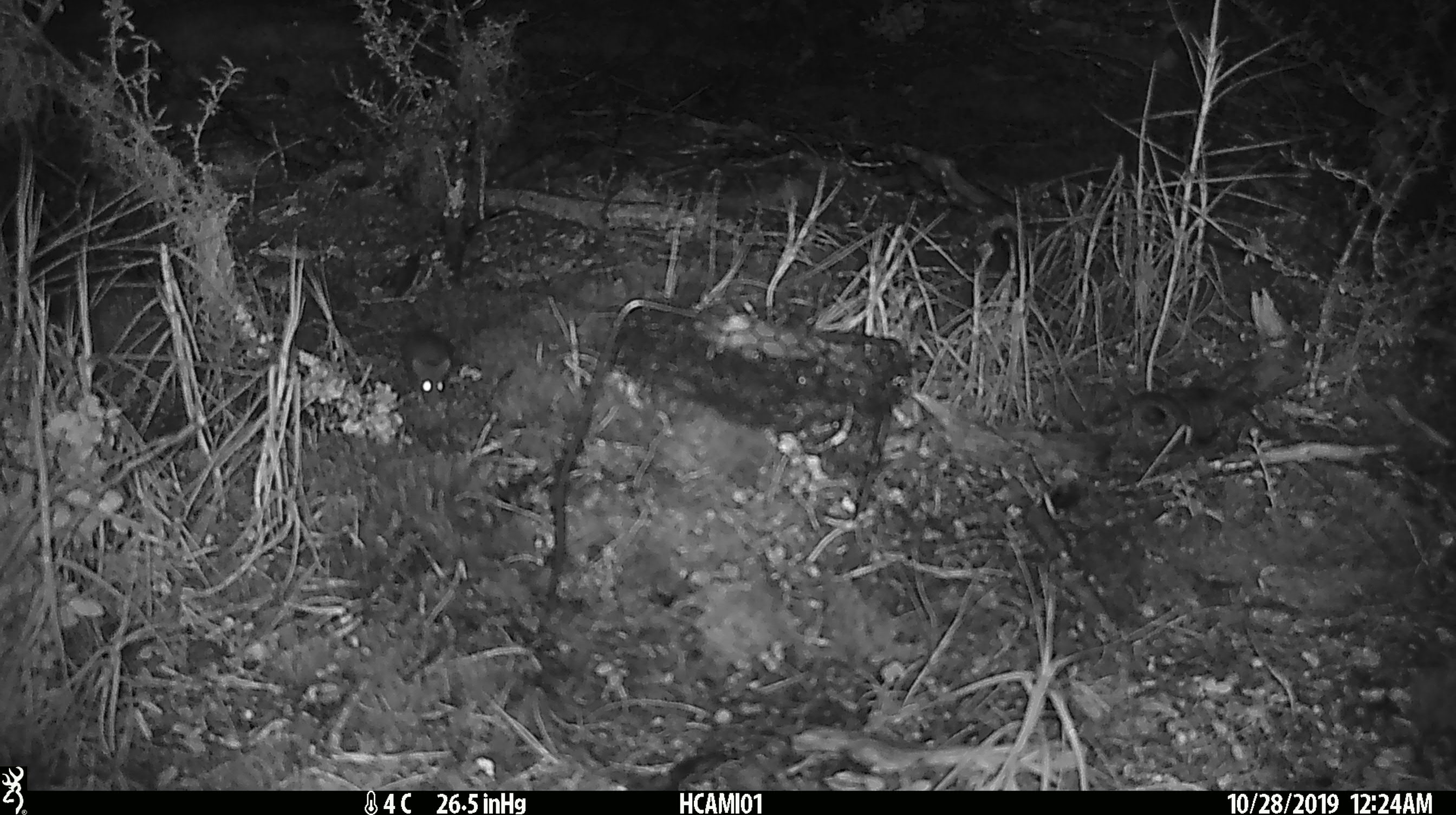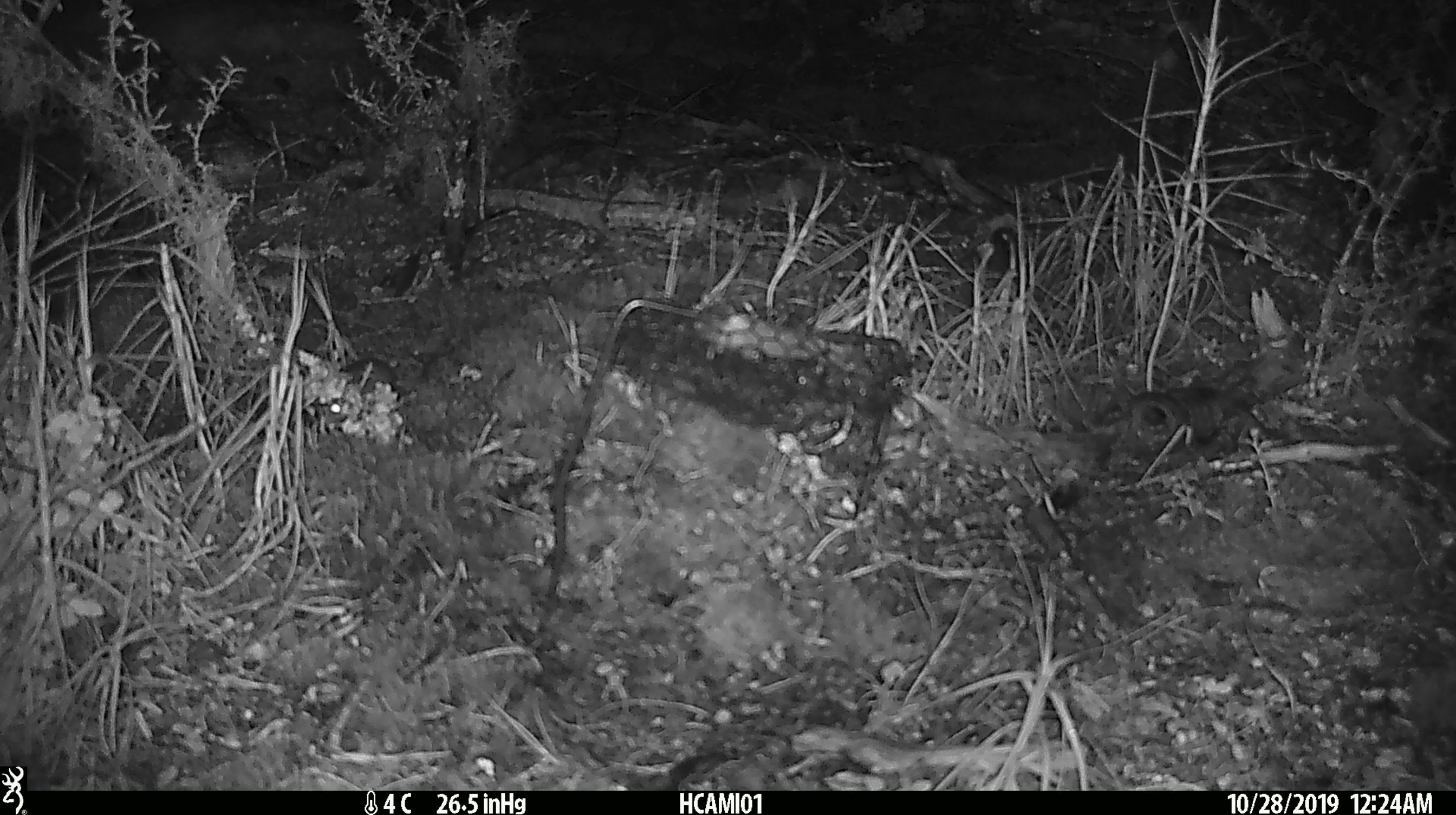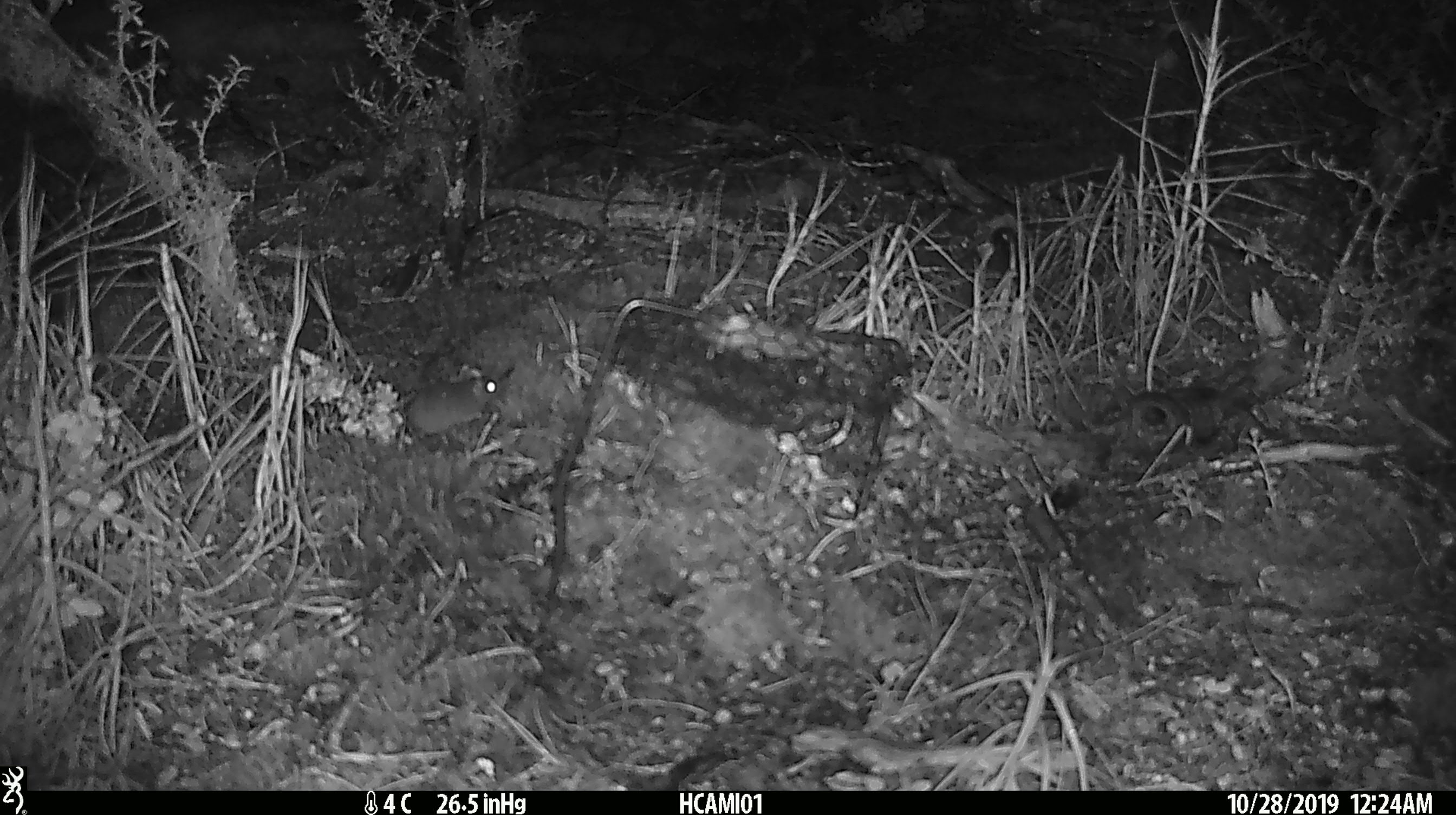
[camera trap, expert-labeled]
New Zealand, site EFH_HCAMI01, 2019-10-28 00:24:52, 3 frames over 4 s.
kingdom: Animalia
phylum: Chordata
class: Mammalia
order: Rodentia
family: Muridae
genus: Mus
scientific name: Mus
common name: mouse